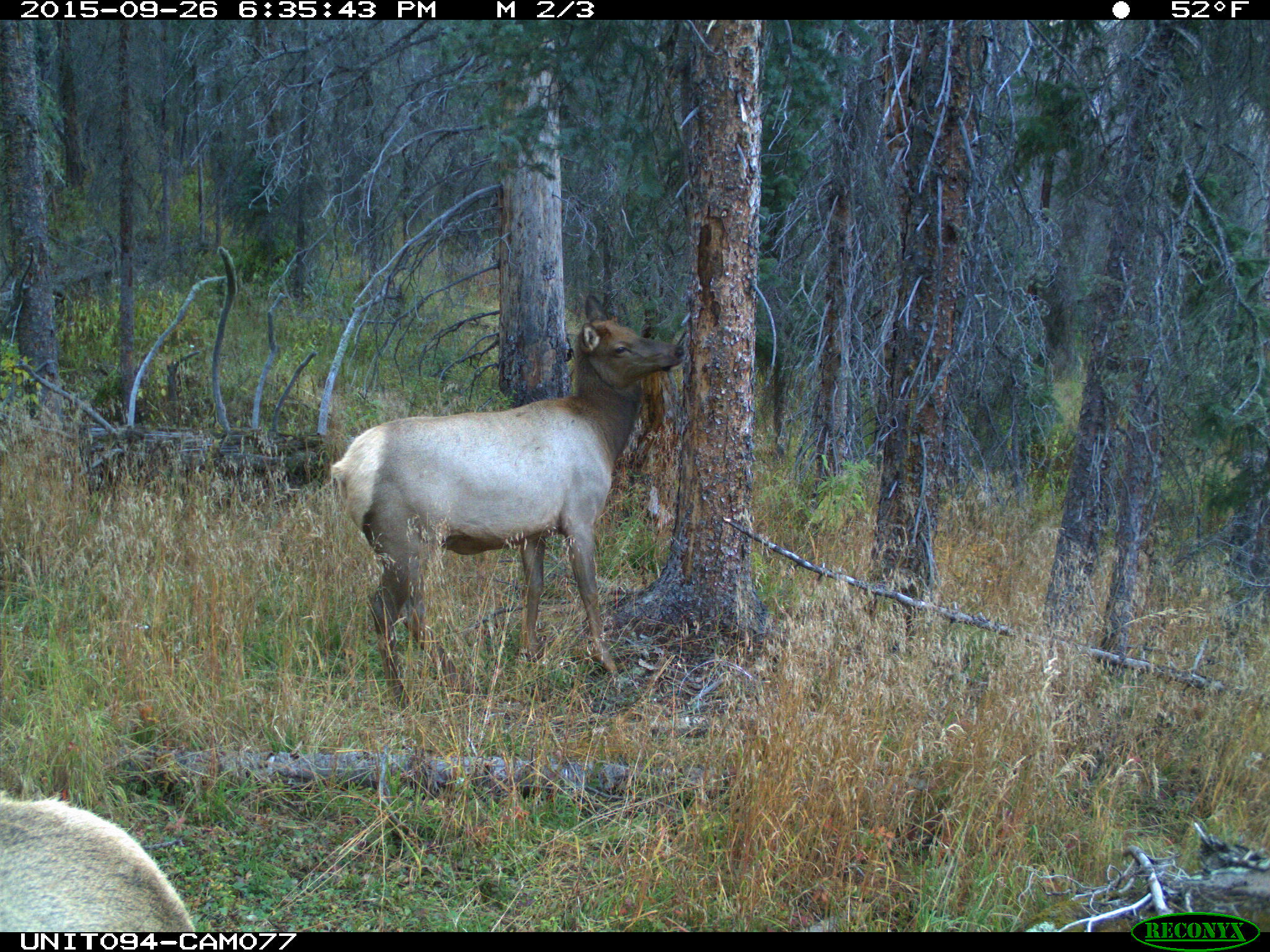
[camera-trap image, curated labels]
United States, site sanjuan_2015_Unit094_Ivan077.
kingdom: Animalia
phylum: Chordata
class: Mammalia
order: Artiodactyla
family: Cervidae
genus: Cervus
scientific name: Cervus elaphus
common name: red deer